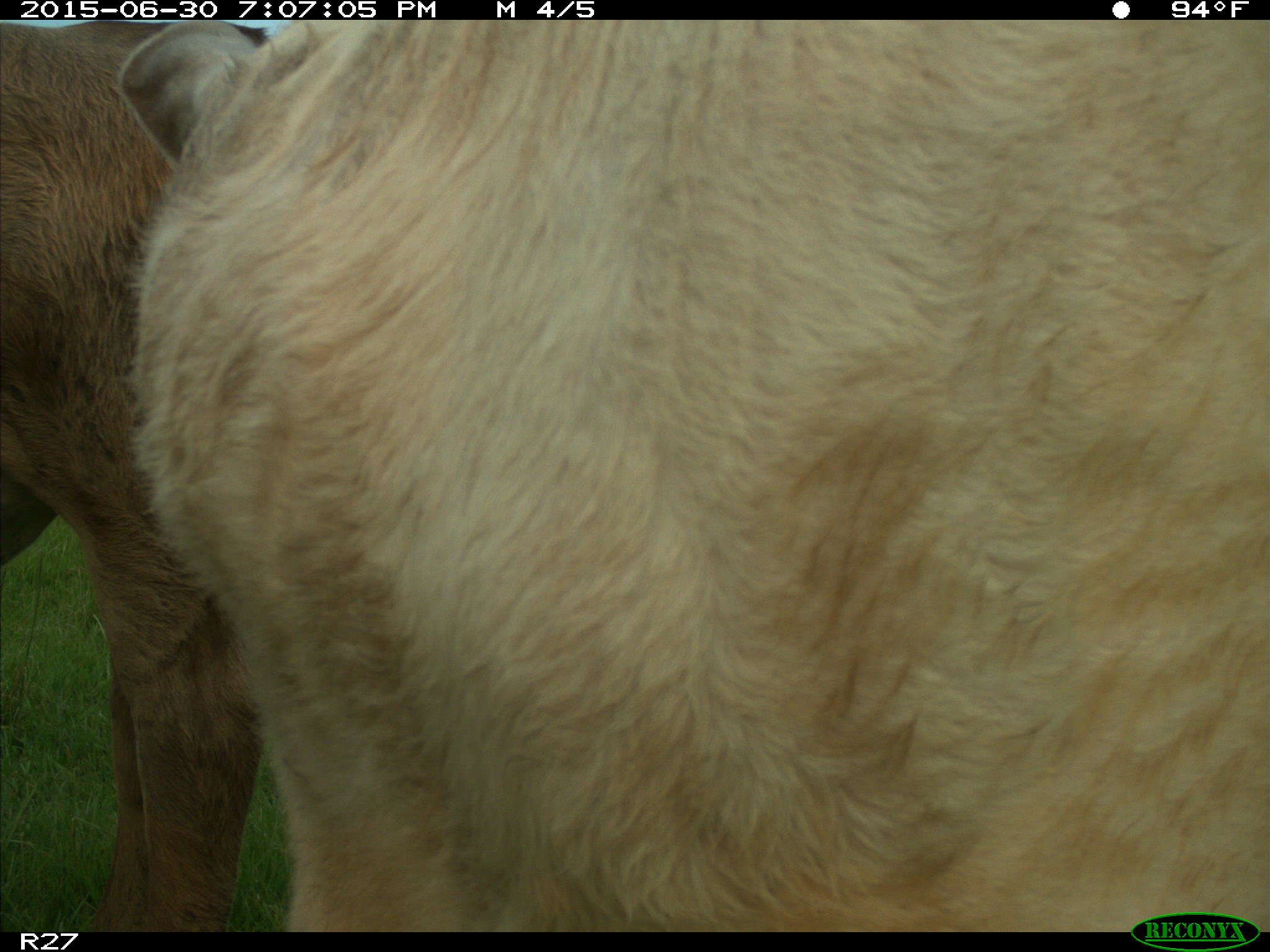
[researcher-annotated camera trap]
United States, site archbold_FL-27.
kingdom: Animalia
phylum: Chordata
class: Mammalia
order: Artiodactyla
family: Bovidae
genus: Bos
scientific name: Bos taurus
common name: domestic cow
Bos taurus (domestic cow).